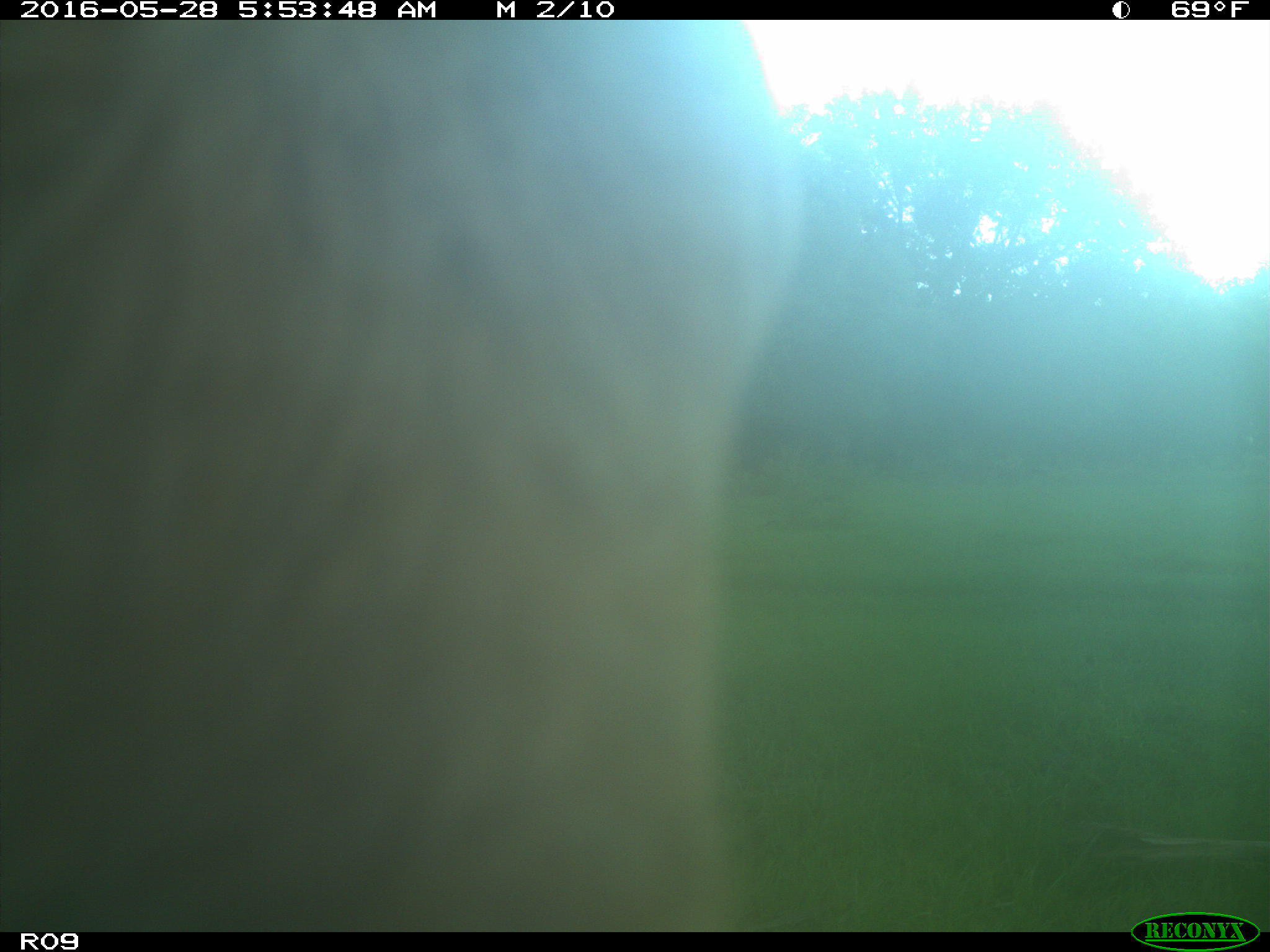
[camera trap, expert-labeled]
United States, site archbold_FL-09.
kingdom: Animalia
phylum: Chordata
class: Mammalia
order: Artiodactyla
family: Bovidae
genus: Bos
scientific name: Bos taurus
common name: domestic cow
Bos taurus (domestic cow).